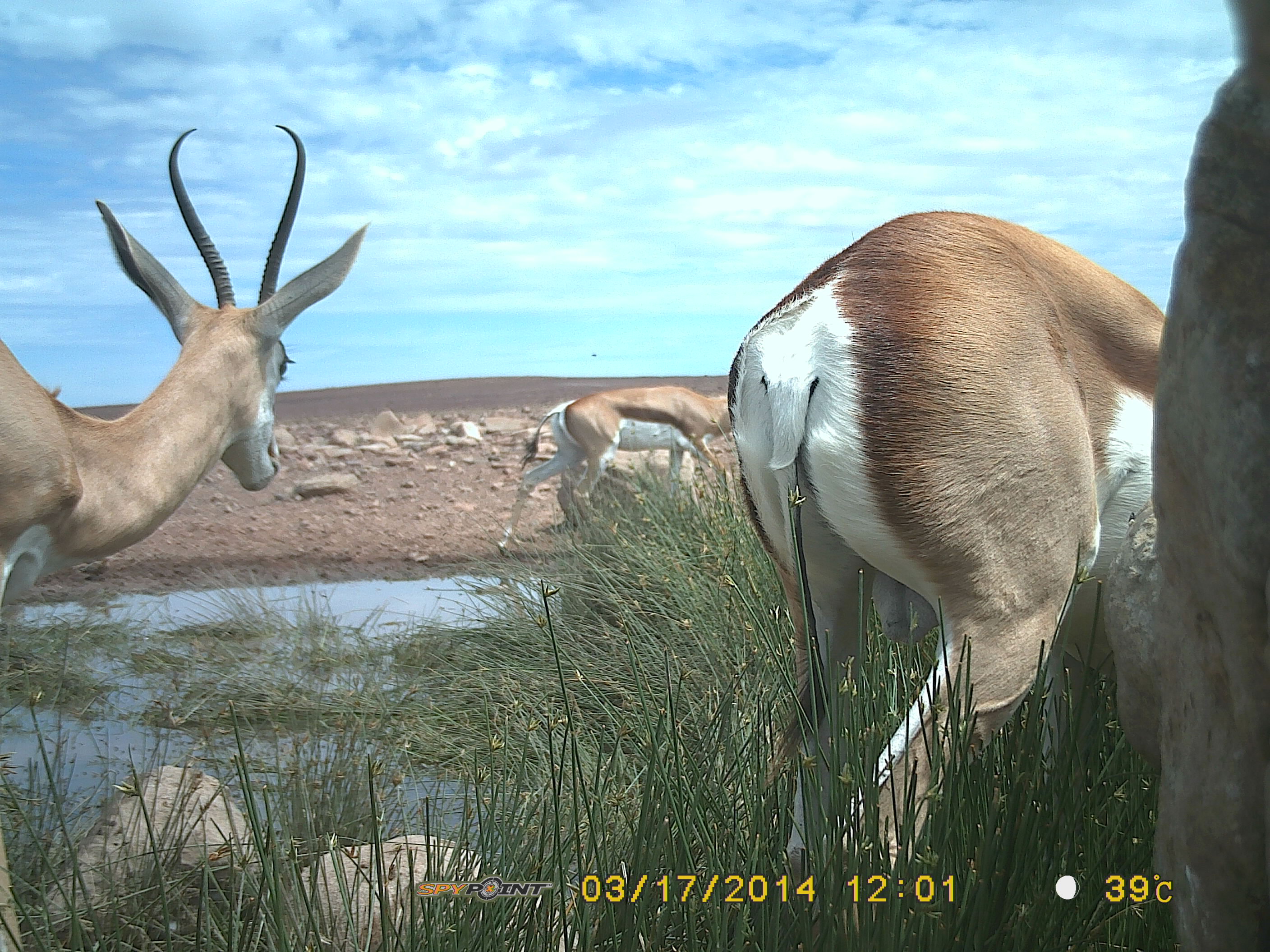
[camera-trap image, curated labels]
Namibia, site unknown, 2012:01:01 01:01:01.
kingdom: Animalia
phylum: Chordata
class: Mammalia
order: Artiodactyla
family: Bovidae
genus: Antidorcas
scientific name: Antidorcas marsupialis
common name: springbok